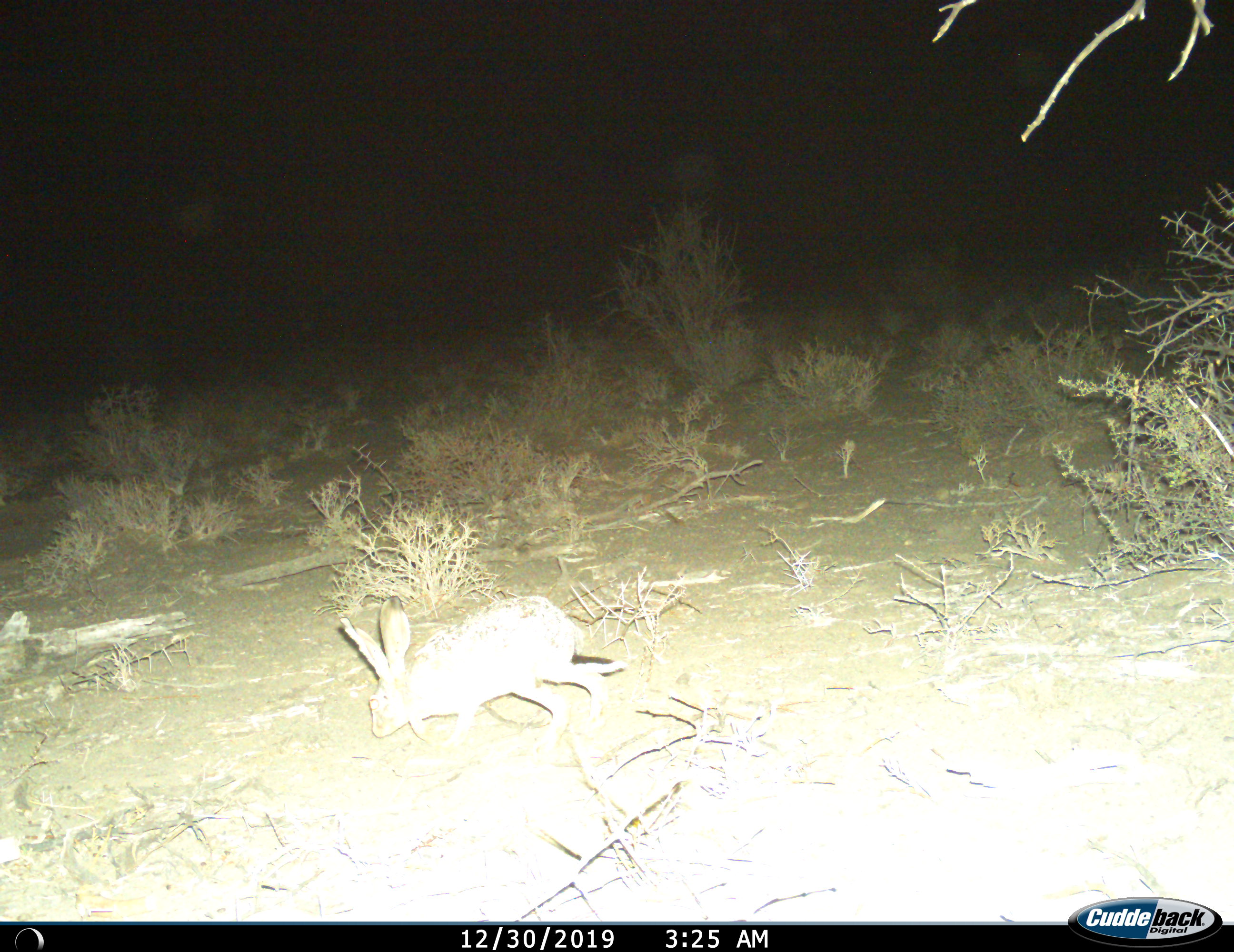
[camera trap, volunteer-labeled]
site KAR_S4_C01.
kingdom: Animalia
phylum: Chordata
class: Mammalia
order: Lagomorpha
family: Leporidae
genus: Lepus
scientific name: Lepus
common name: hare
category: hareunknown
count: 1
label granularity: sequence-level